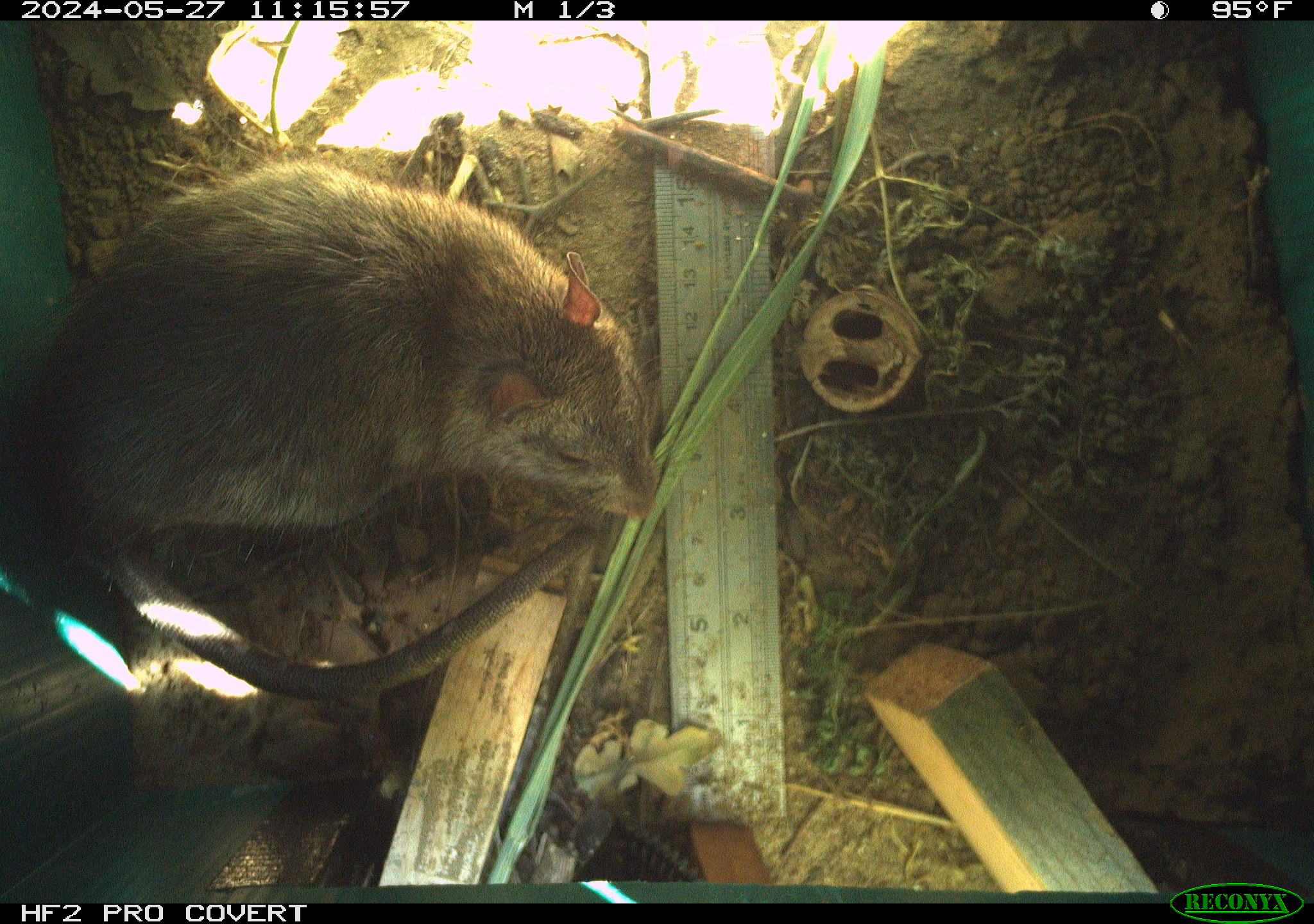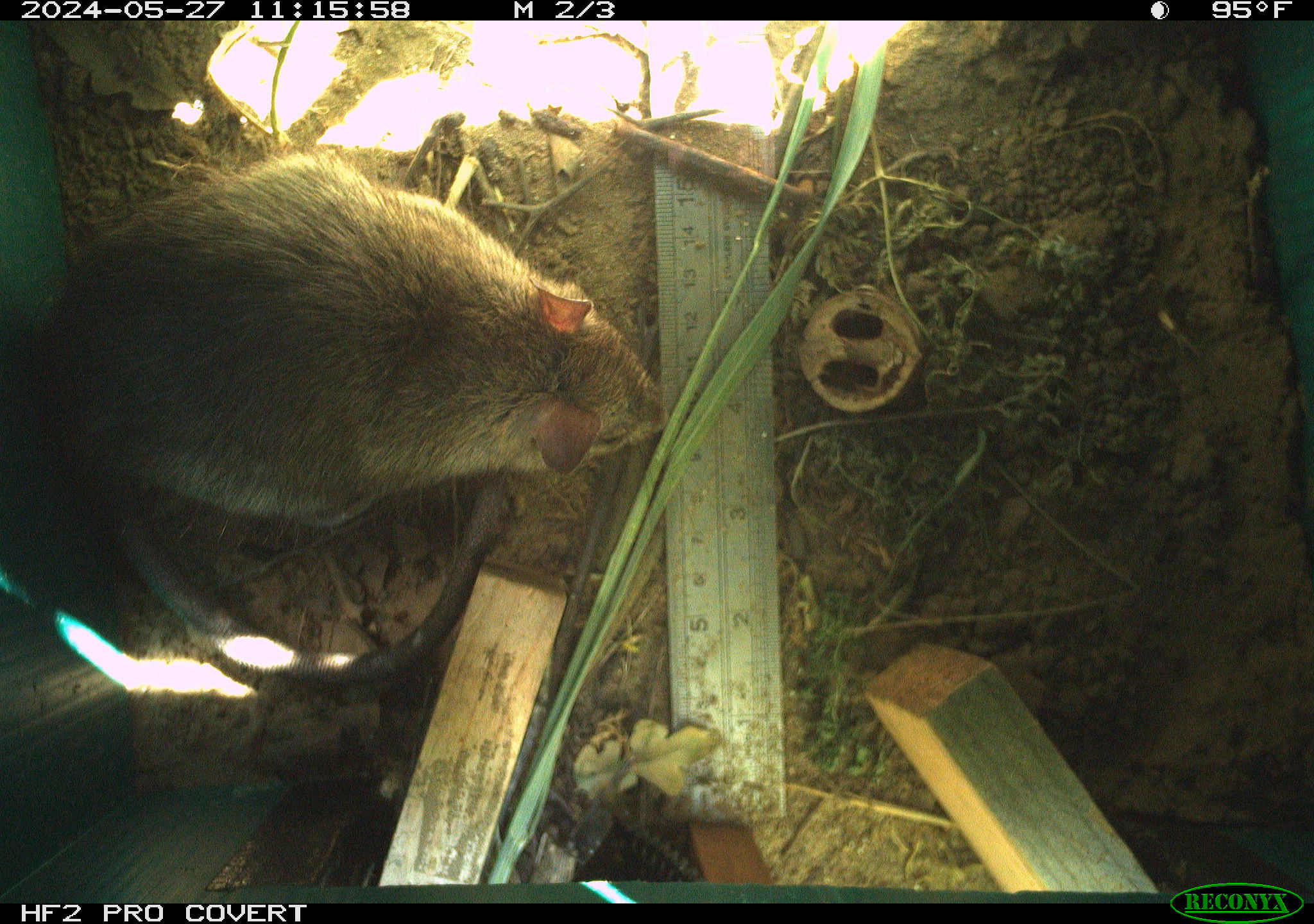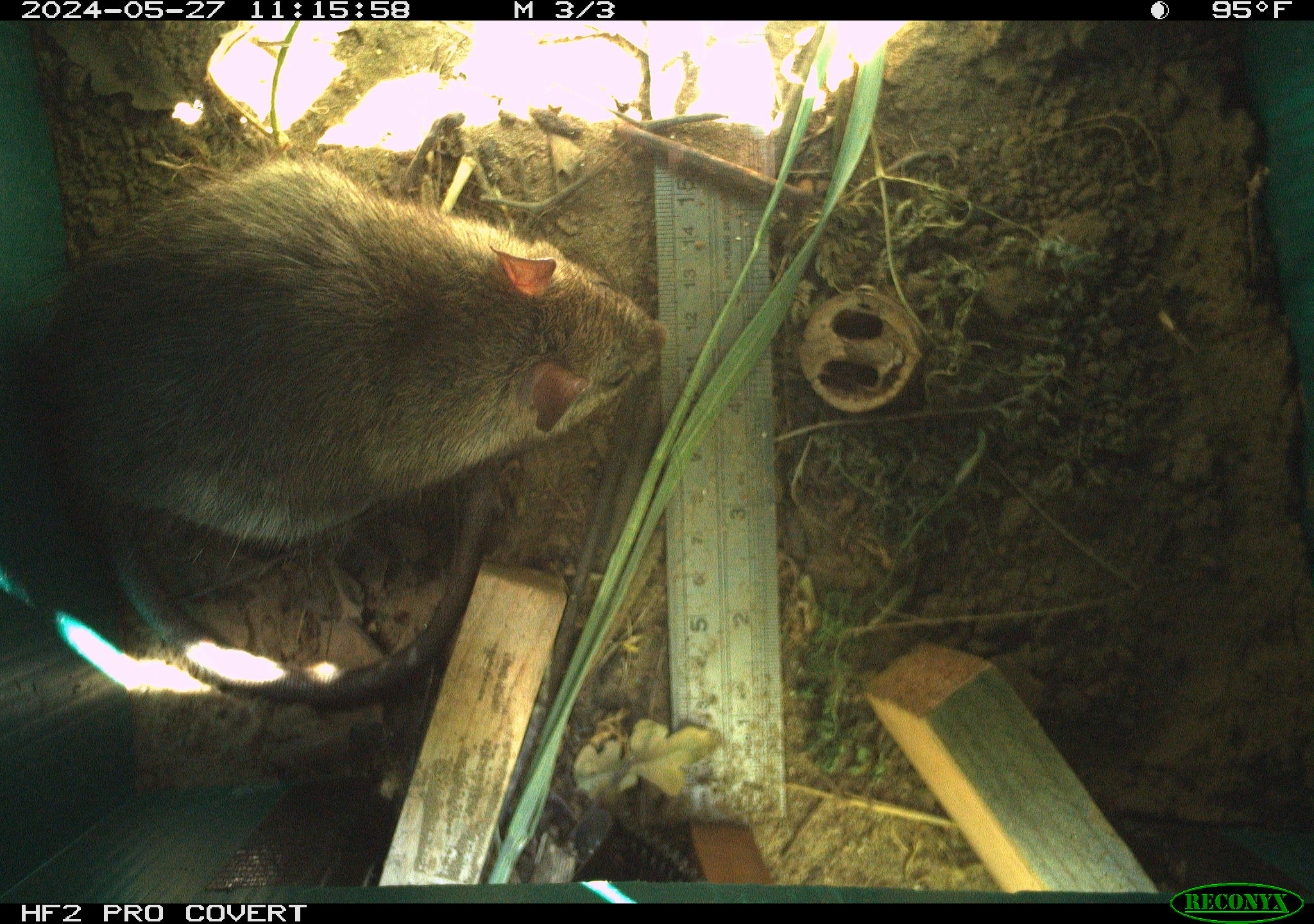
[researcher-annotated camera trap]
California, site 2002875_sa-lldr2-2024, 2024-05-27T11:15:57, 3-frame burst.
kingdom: Animalia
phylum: Chordata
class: Mammalia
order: Rodentia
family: Muridae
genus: Rattus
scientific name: Rattus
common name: rat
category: rattus species